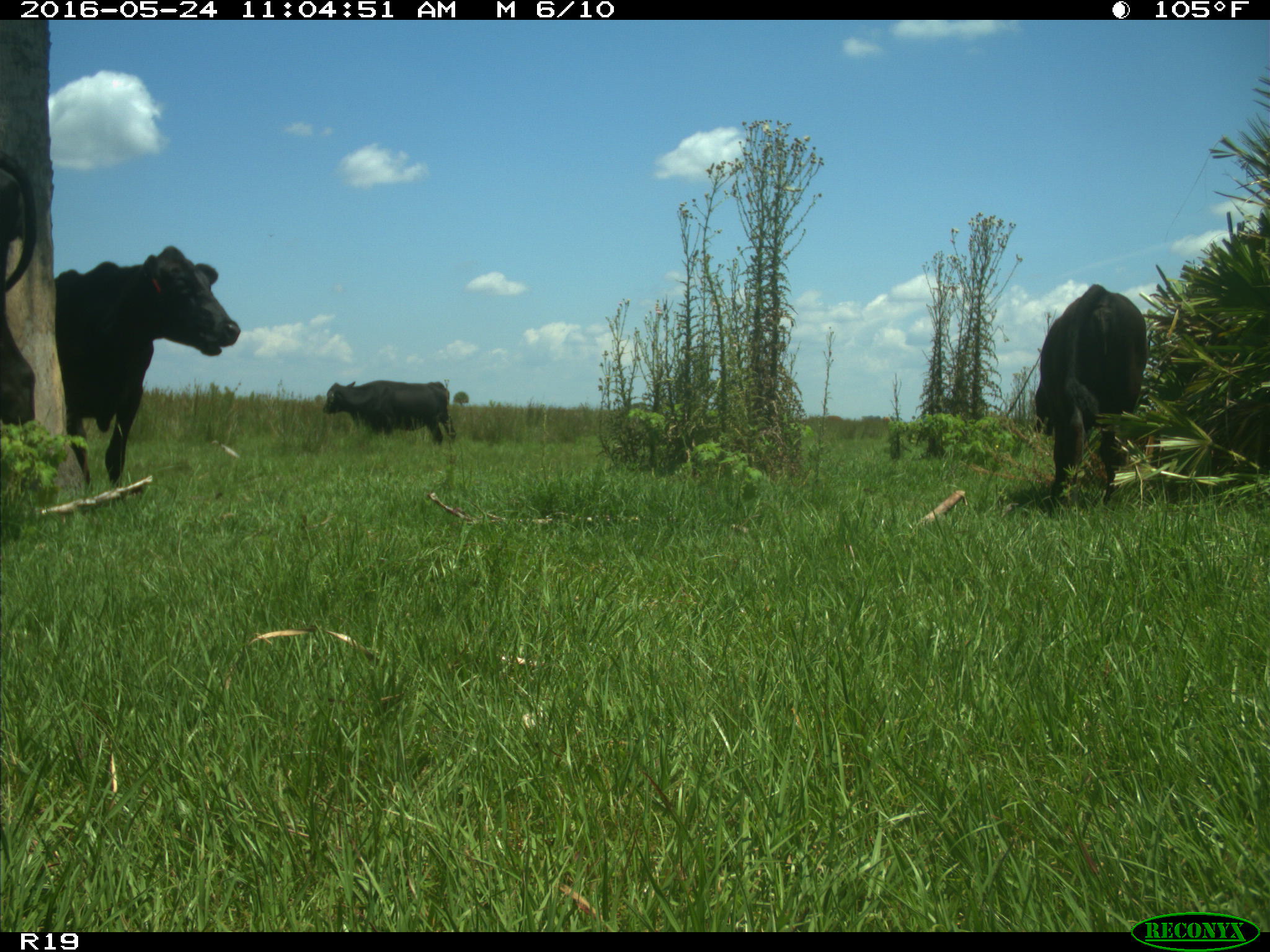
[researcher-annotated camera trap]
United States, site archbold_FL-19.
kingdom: Animalia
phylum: Chordata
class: Mammalia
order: Artiodactyla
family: Bovidae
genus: Bos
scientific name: Bos taurus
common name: domestic cow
Bos taurus (domestic cow).